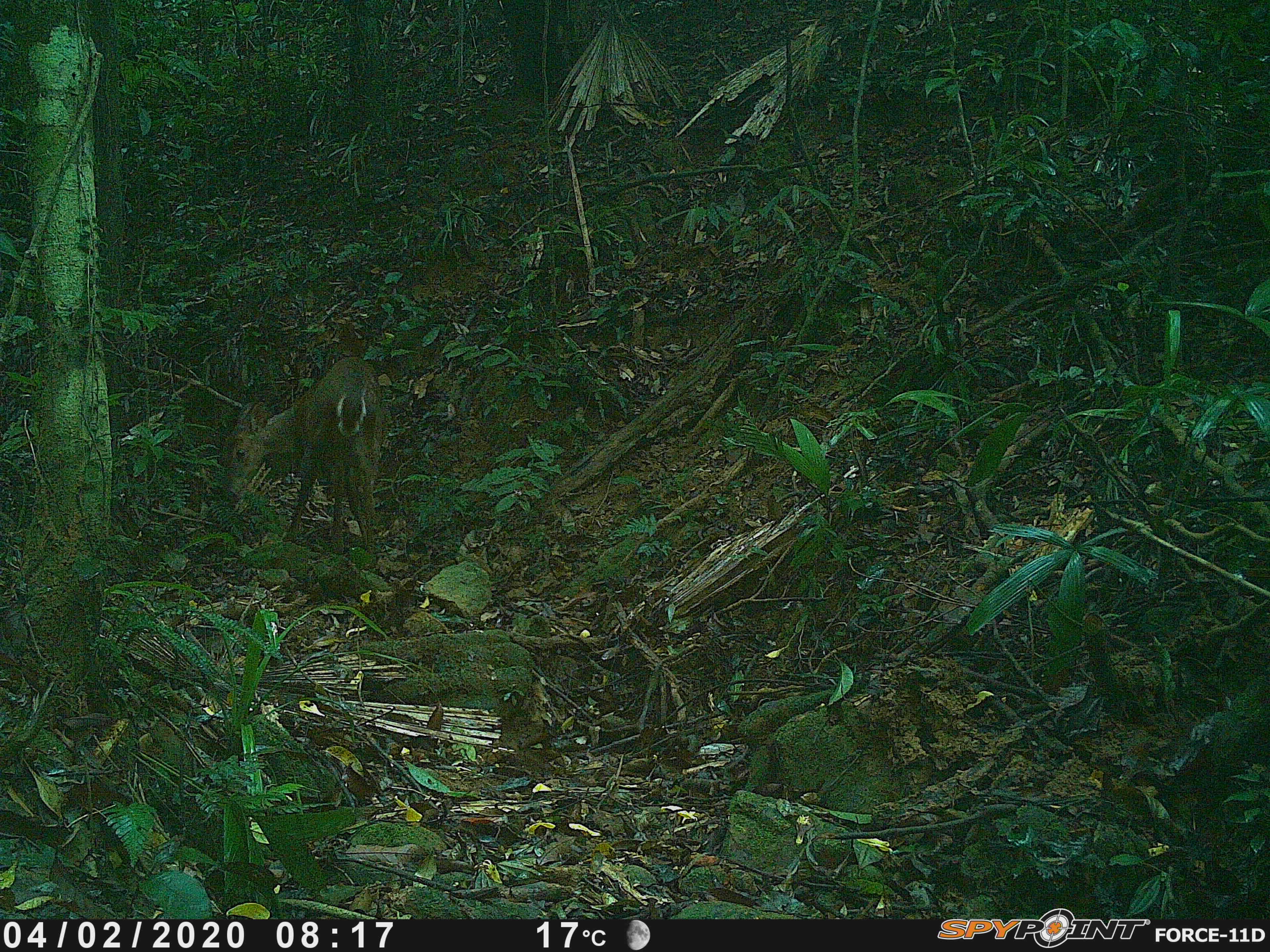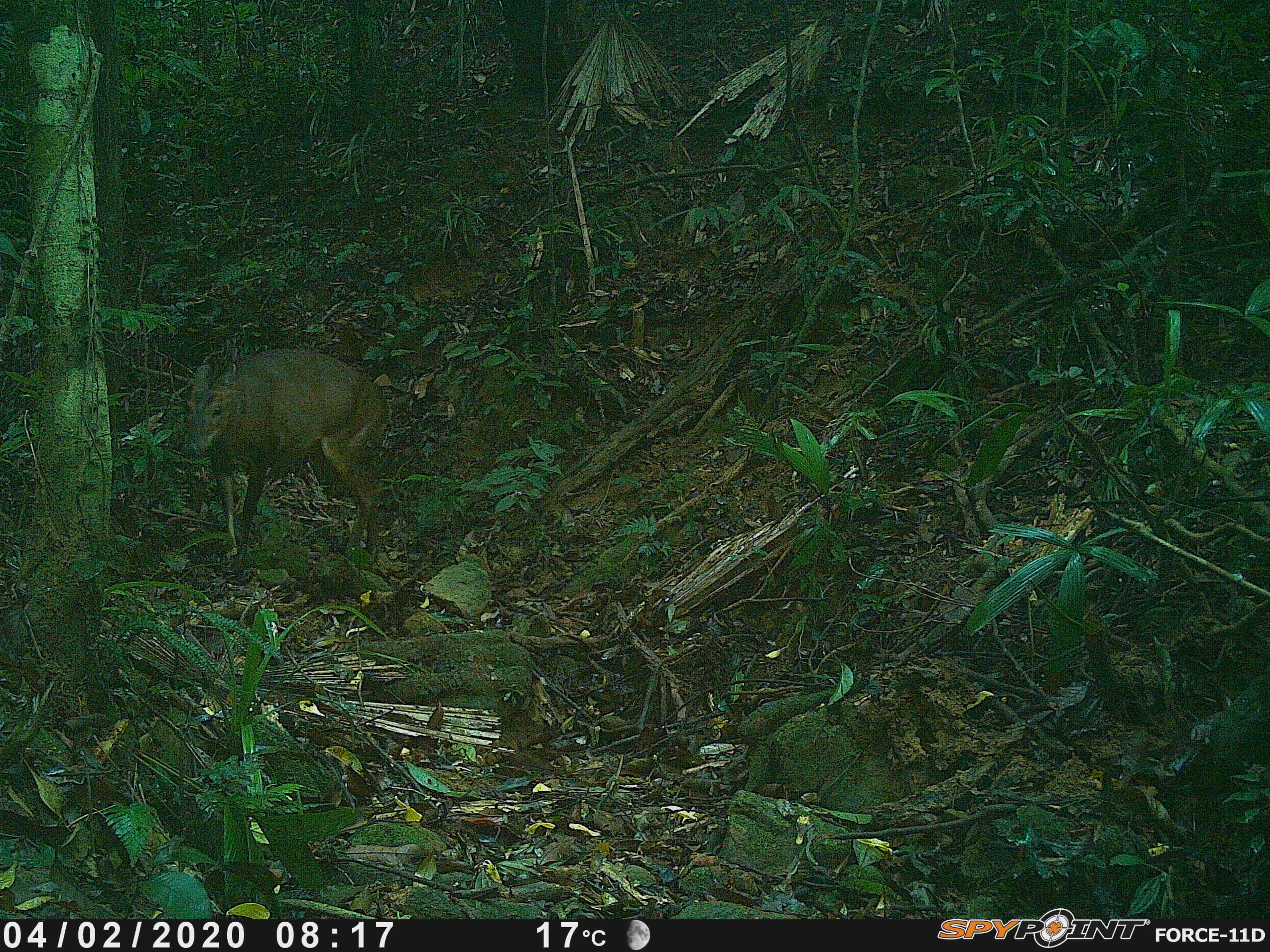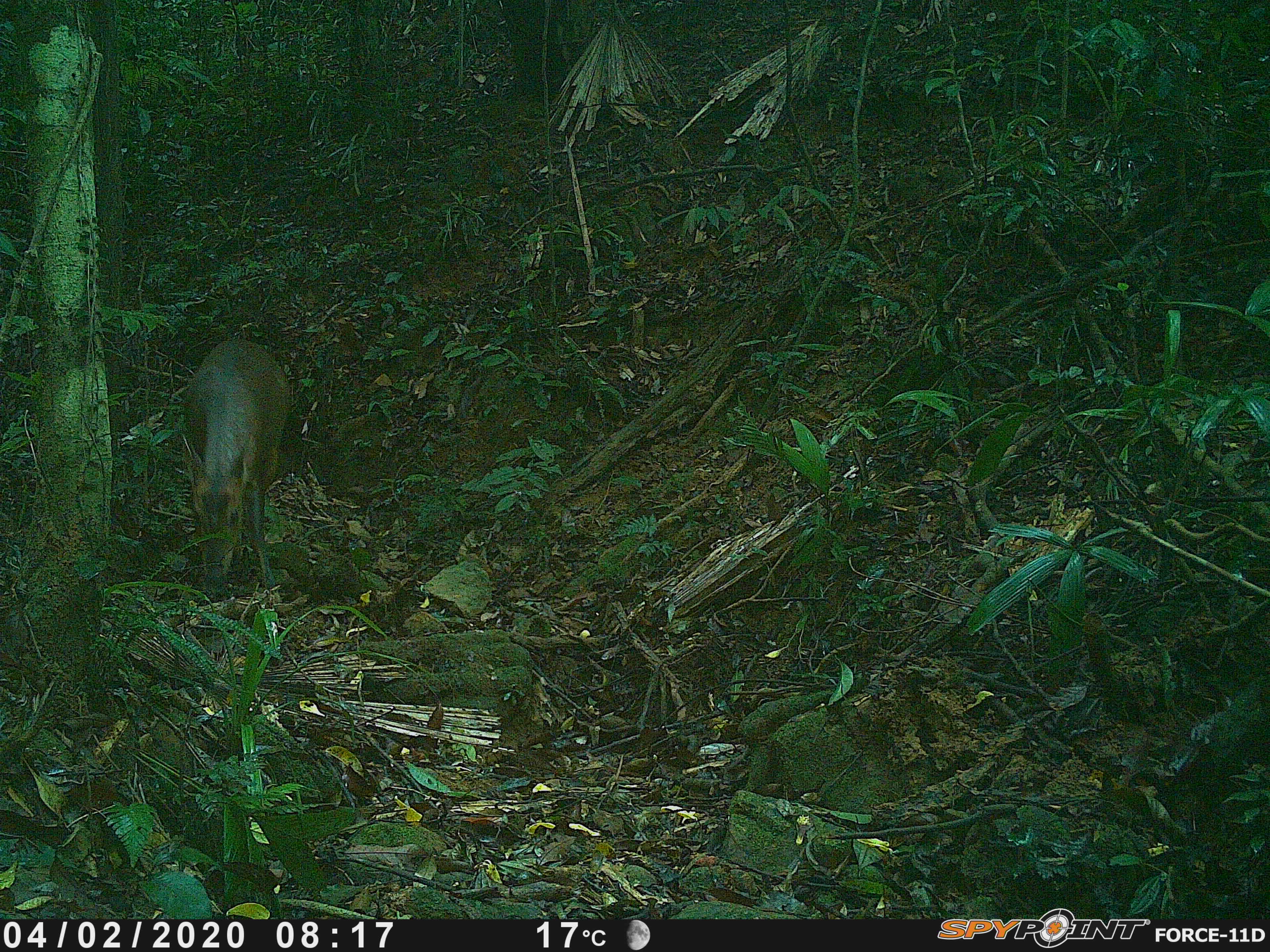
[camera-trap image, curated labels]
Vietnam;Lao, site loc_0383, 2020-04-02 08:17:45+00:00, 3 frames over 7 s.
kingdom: Animalia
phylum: Chordata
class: Mammalia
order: Artiodactyla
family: Cervidae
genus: Muntiacus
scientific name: Muntiacus vuquangensis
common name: large-antlered muntjac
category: large antlered muntjac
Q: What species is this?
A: Large antlered muntjac (large-antlered muntjac) (Muntiacus vuquangensis).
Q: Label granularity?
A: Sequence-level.